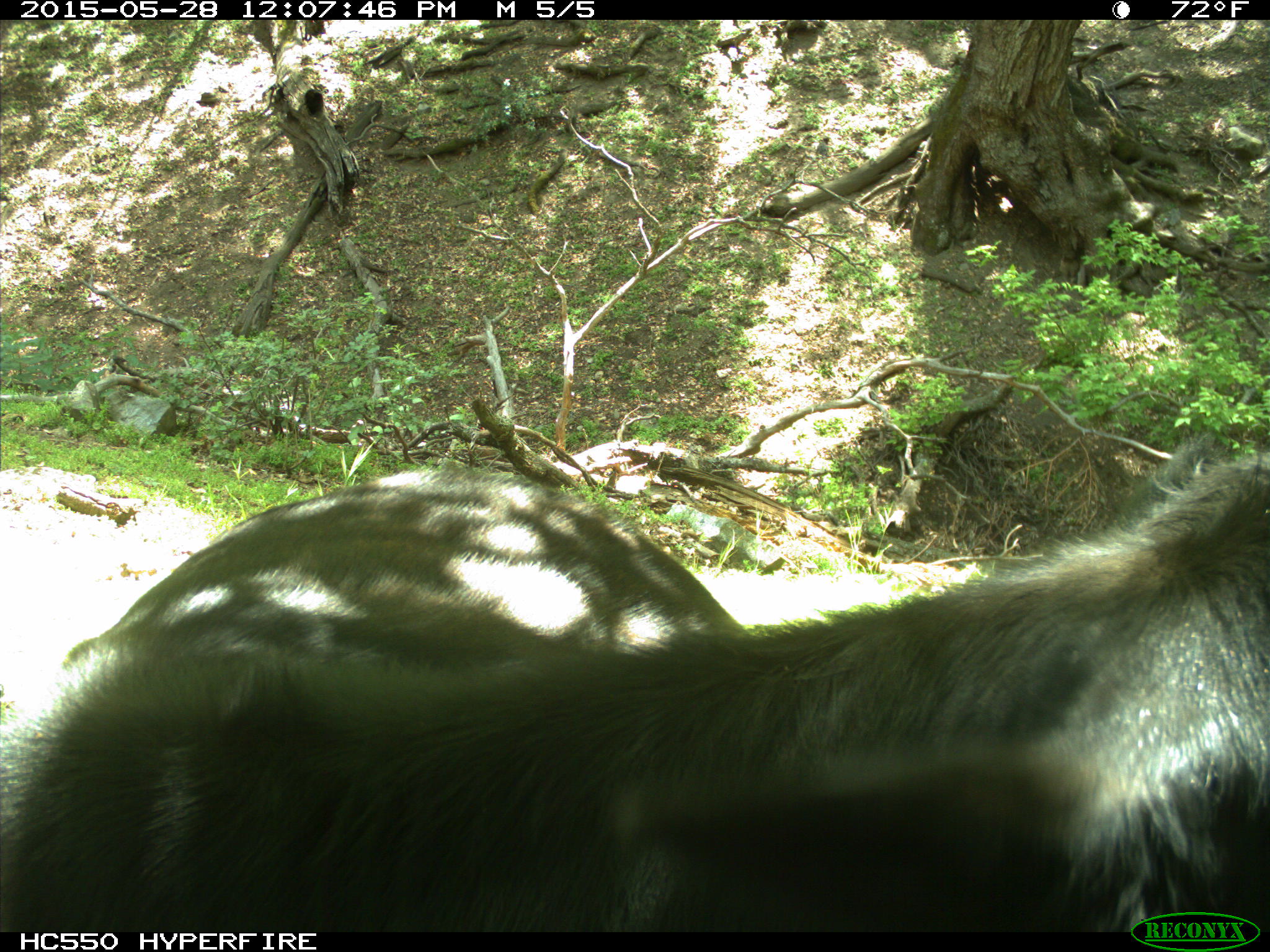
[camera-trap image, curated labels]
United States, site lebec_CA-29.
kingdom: Animalia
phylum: Chordata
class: Mammalia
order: Artiodactyla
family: Bovidae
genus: Bos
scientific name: Bos taurus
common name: domestic cow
Bos taurus (domestic cow).